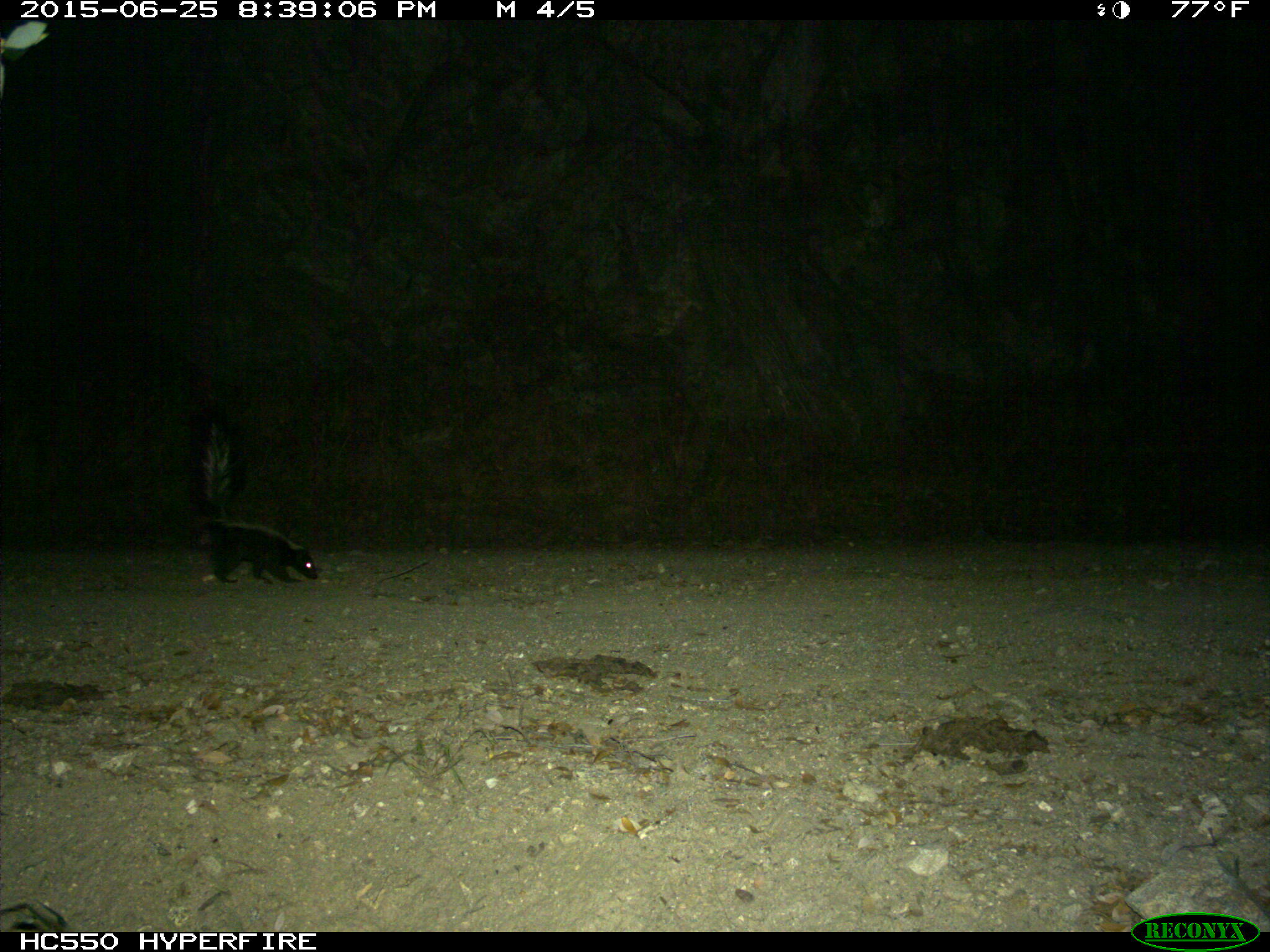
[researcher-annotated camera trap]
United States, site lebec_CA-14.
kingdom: Animalia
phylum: Chordata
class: Mammalia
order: Carnivora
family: Mephitidae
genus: Mephitis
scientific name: Mephitis mephitis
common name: striped skunk